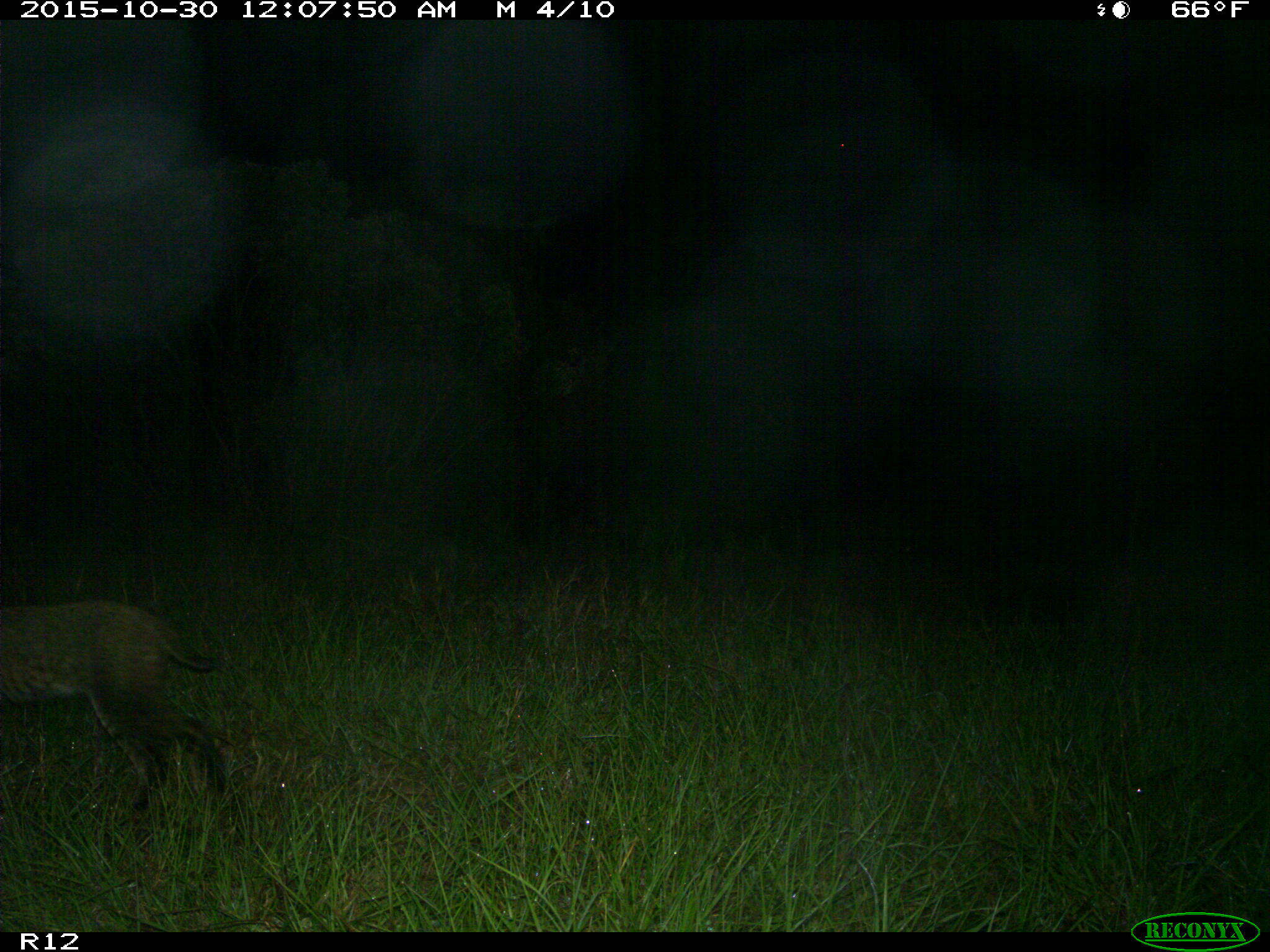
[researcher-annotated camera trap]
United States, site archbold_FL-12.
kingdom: Animalia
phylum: Chordata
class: Mammalia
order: Carnivora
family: Felidae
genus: Lynx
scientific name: Lynx rufus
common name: bobcat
Lynx rufus (bobcat).